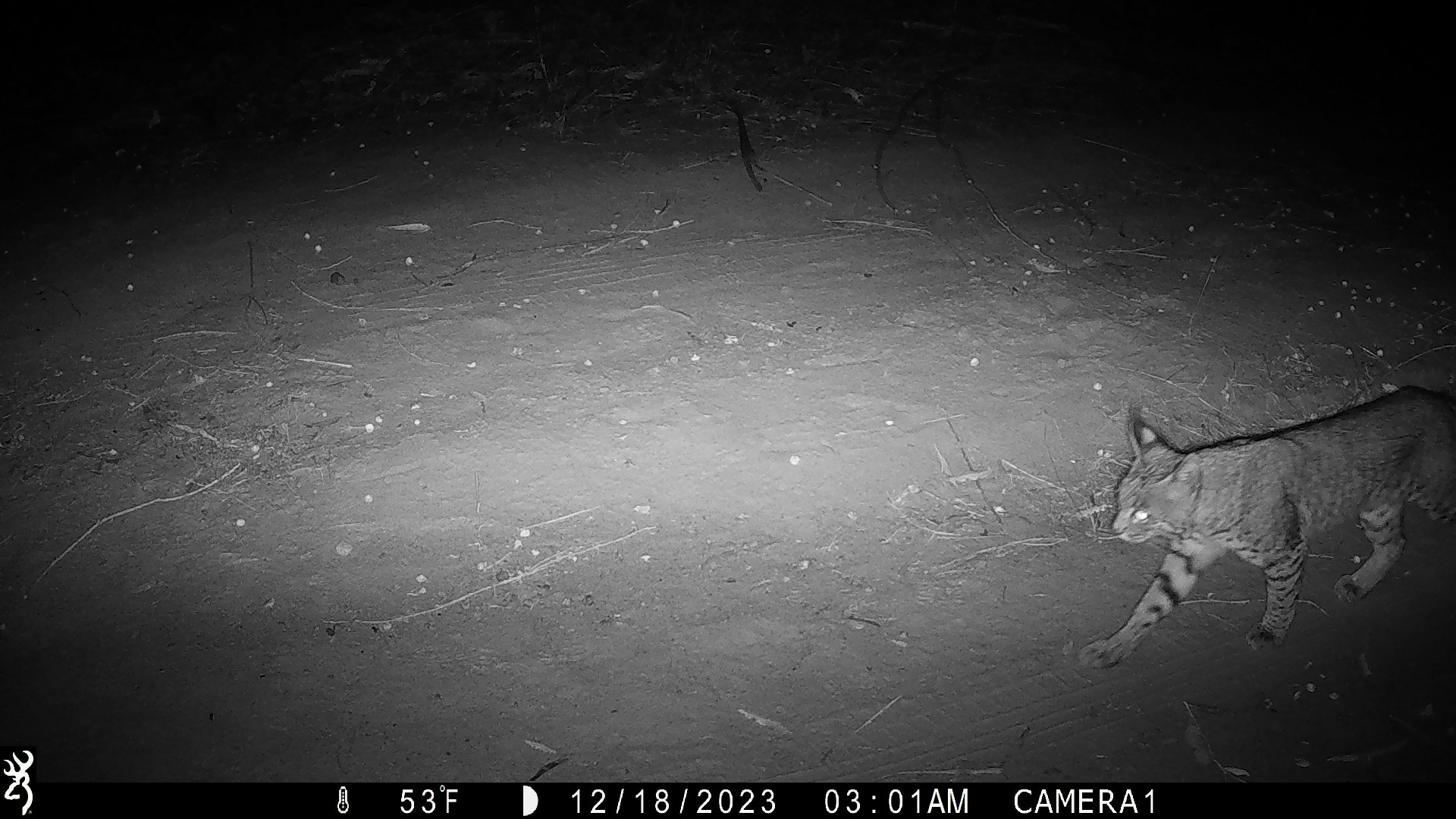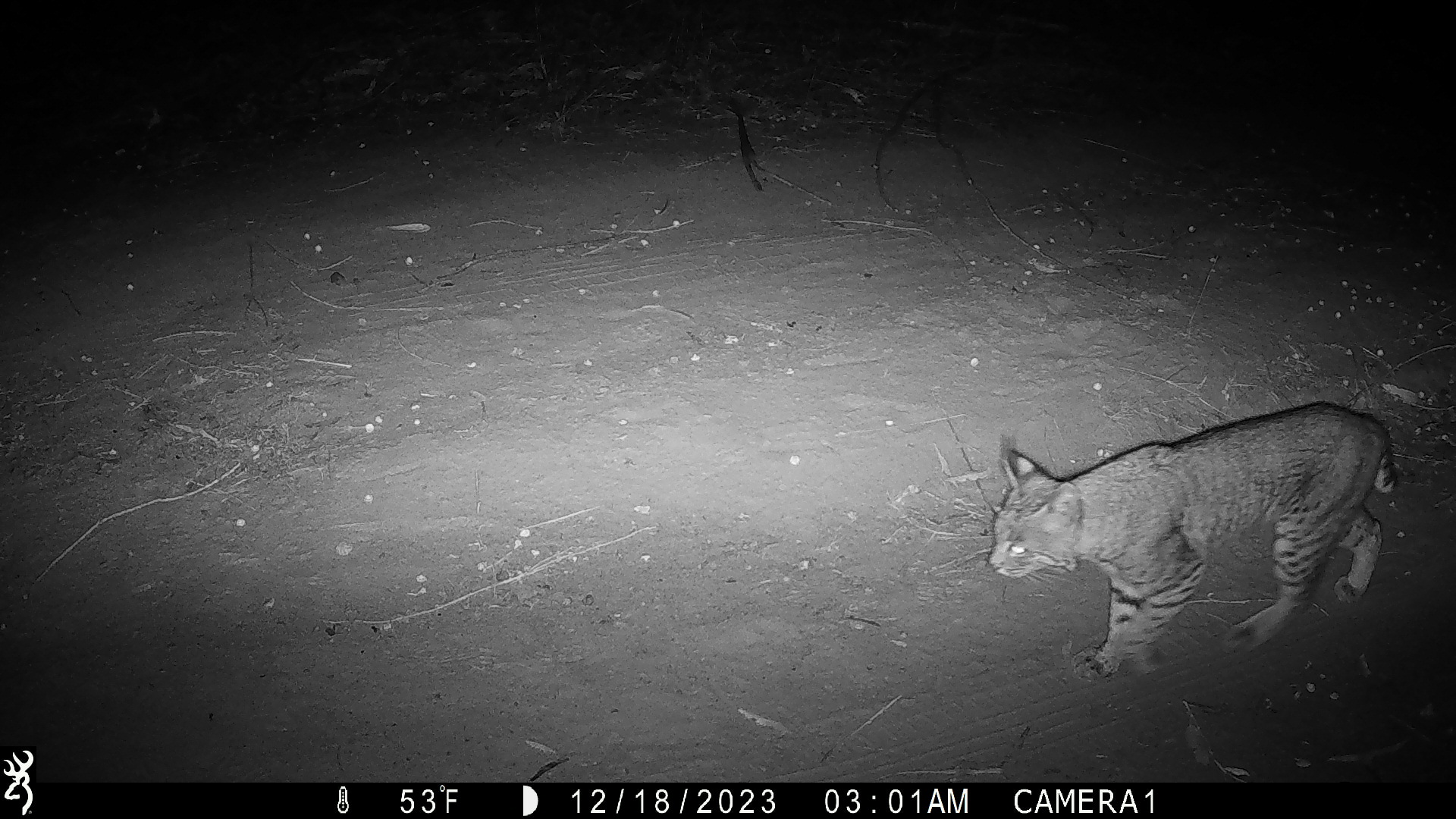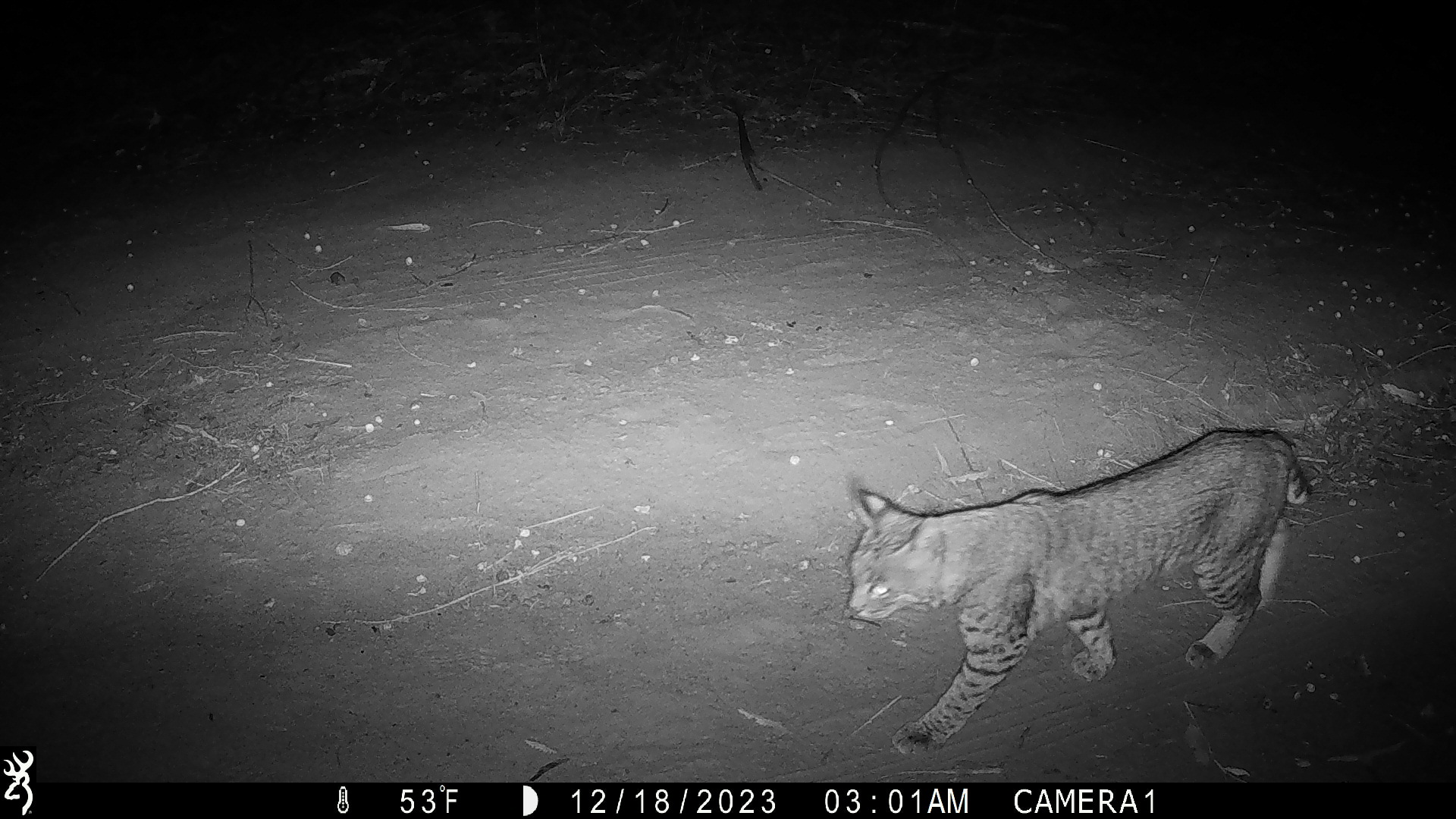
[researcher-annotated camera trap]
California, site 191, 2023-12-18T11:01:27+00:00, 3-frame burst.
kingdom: Animalia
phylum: Chordata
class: Mammalia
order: Carnivora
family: Felidae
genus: Lynx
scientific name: Lynx rufus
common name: bobcat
Bobcat (Lynx rufus).